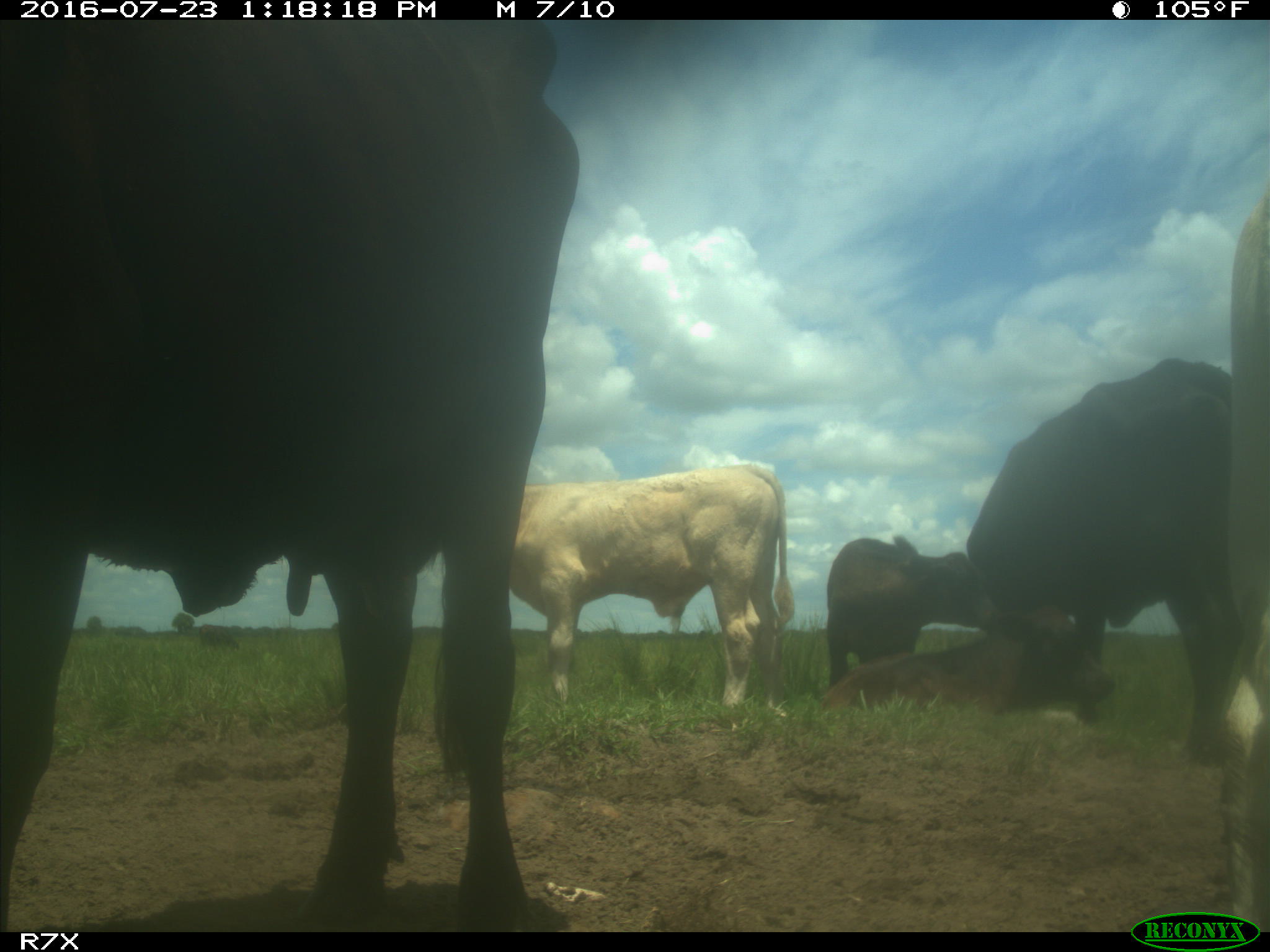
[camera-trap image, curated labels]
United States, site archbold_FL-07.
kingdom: Animalia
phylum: Chordata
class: Mammalia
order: Artiodactyla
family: Bovidae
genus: Bos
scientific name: Bos taurus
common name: domestic cow